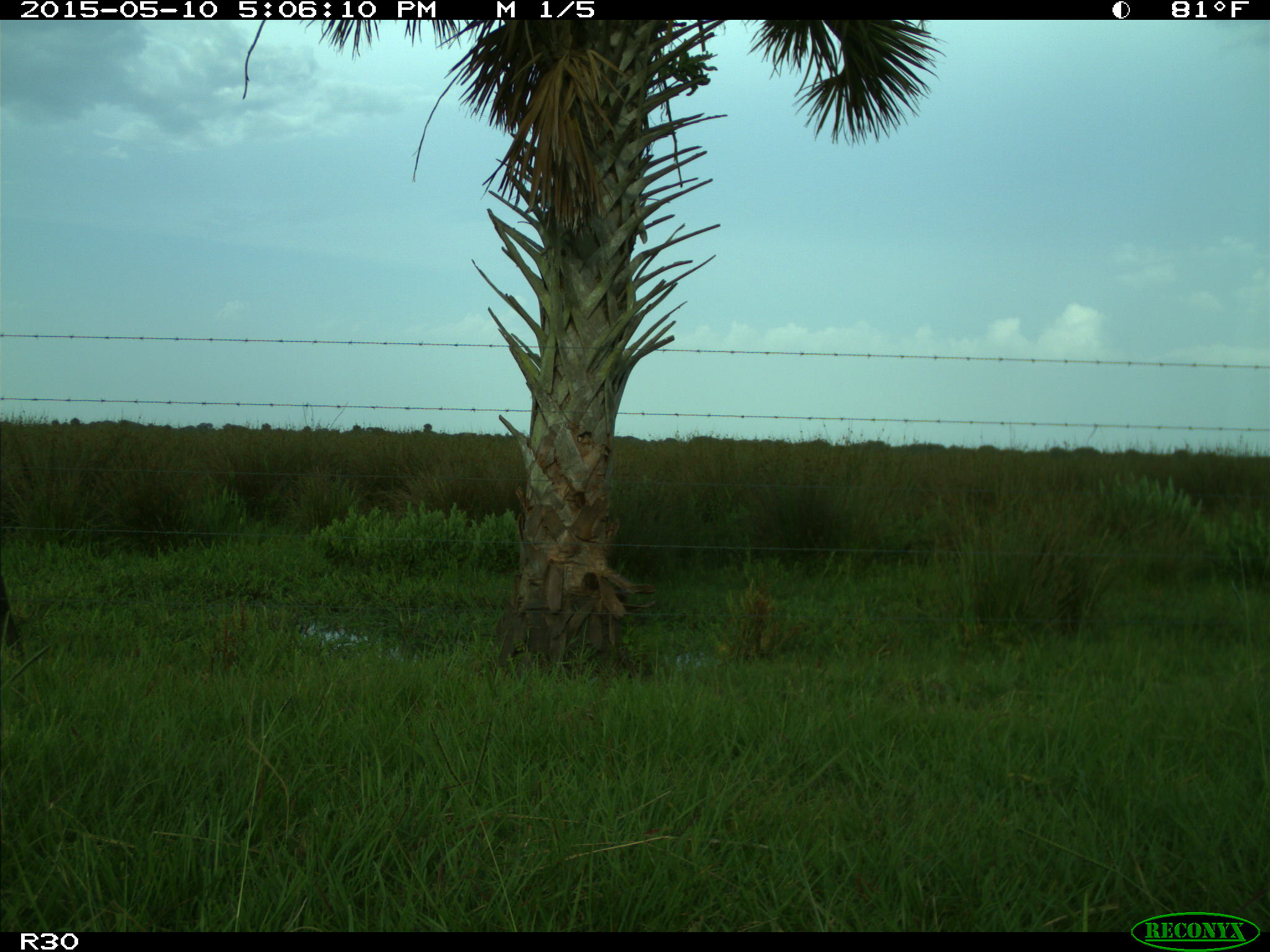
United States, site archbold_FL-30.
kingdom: Animalia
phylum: Chordata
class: Mammalia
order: Artiodactyla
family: Bovidae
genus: Bos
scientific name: Bos taurus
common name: domestic cow